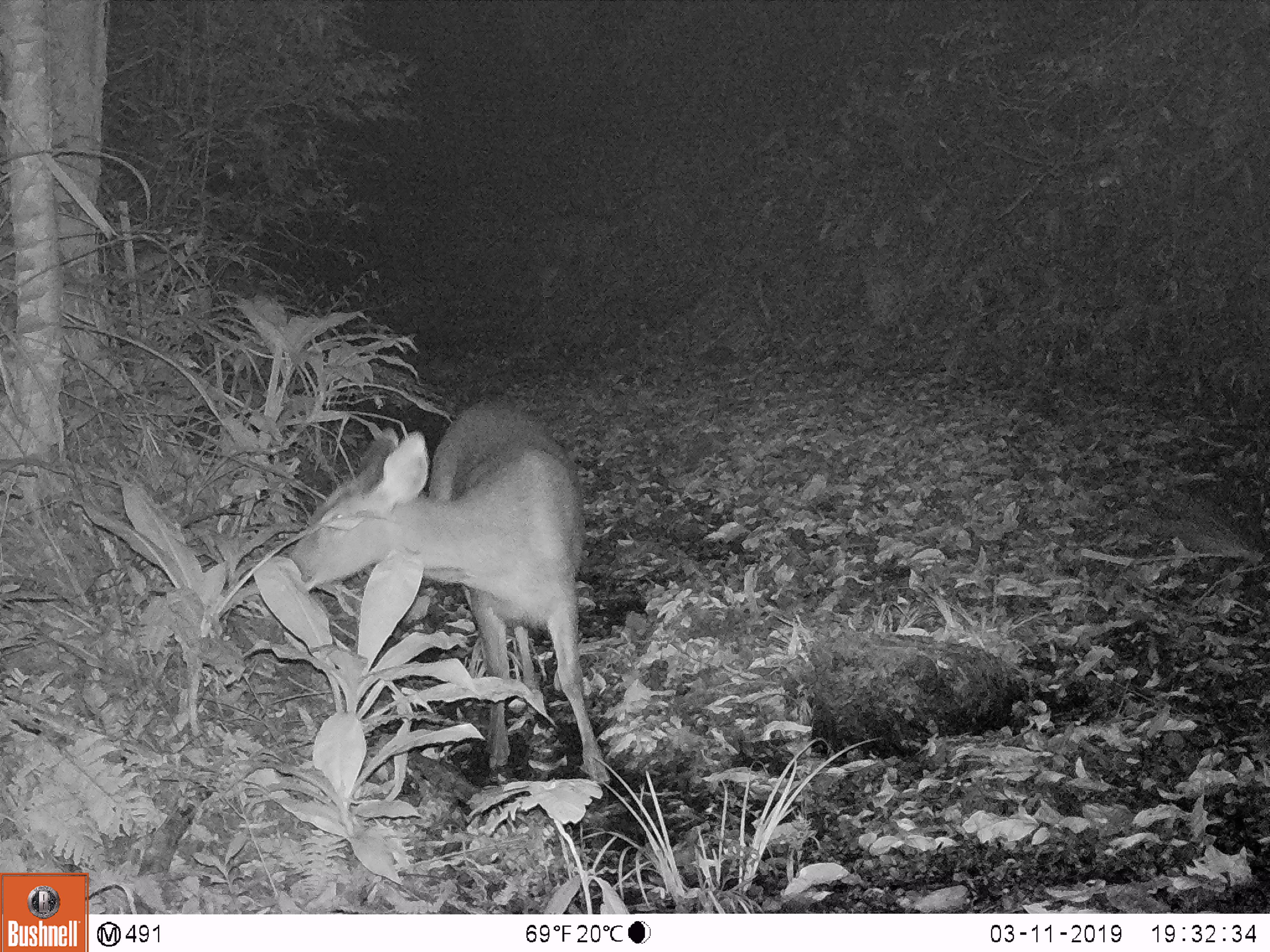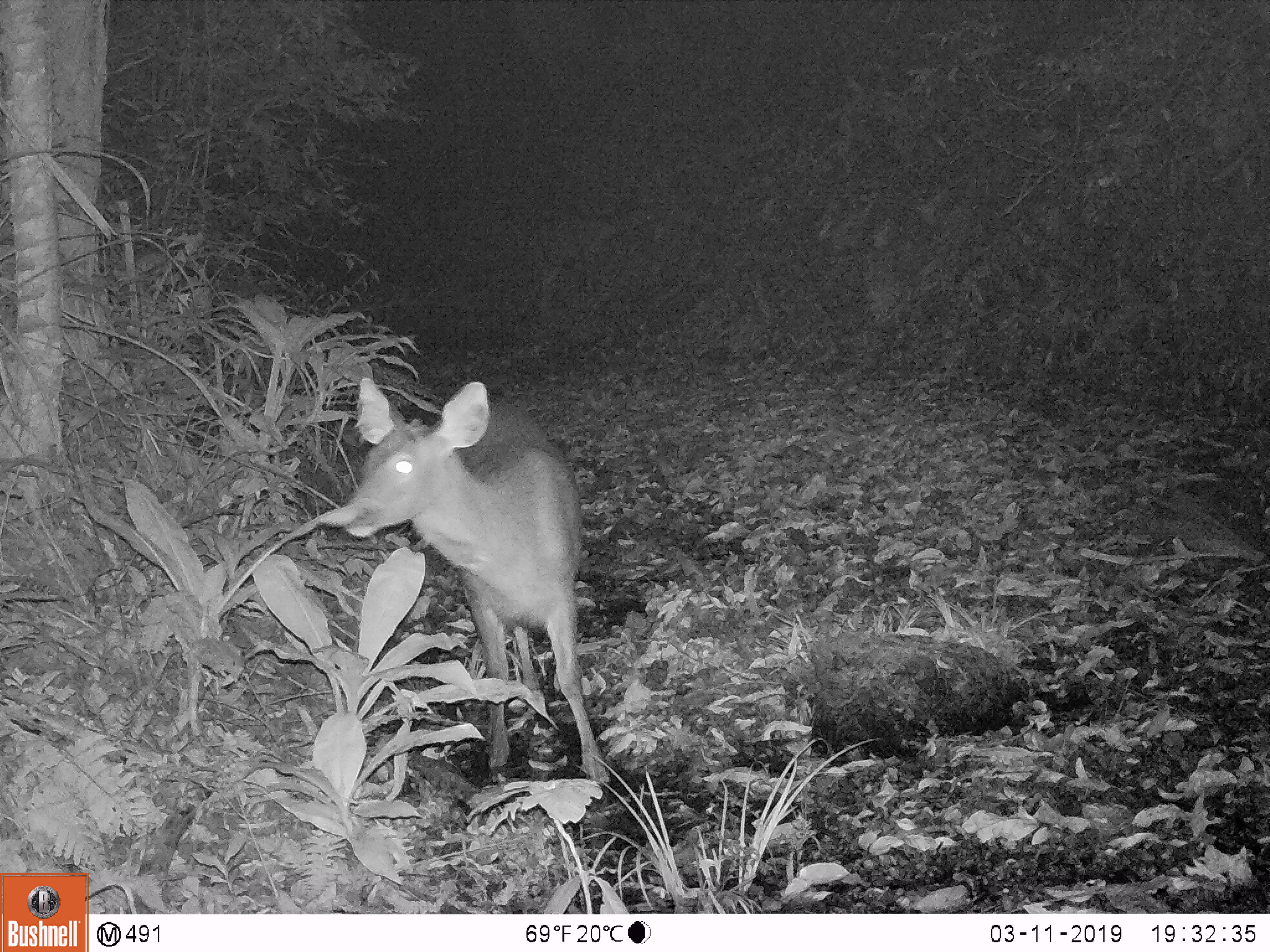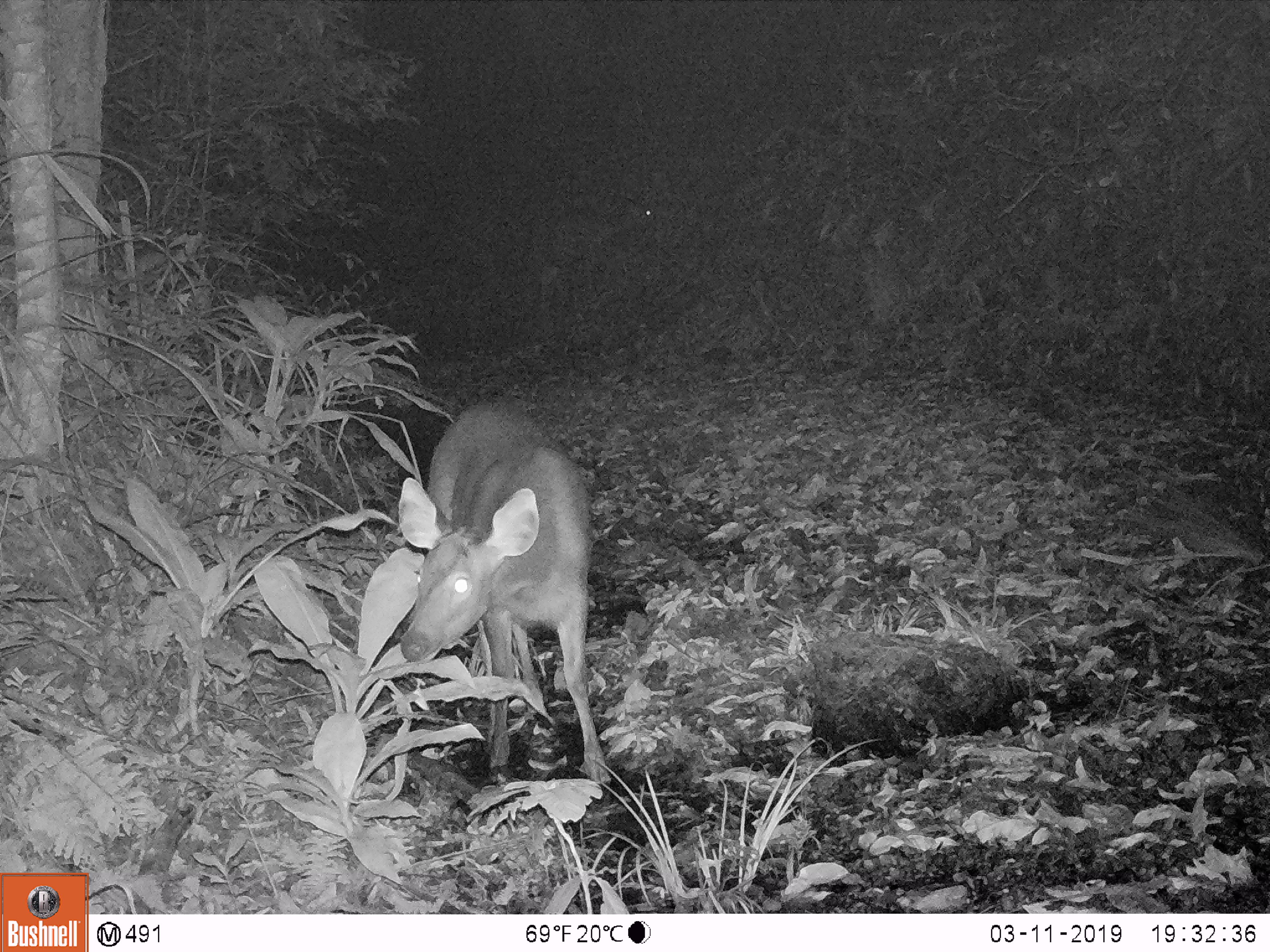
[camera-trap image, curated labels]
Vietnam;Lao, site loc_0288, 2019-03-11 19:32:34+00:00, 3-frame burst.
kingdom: Animalia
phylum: Chordata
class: Mammalia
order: Artiodactyla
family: Cervidae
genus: Rusa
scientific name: Rusa unicolor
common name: sambar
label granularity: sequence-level